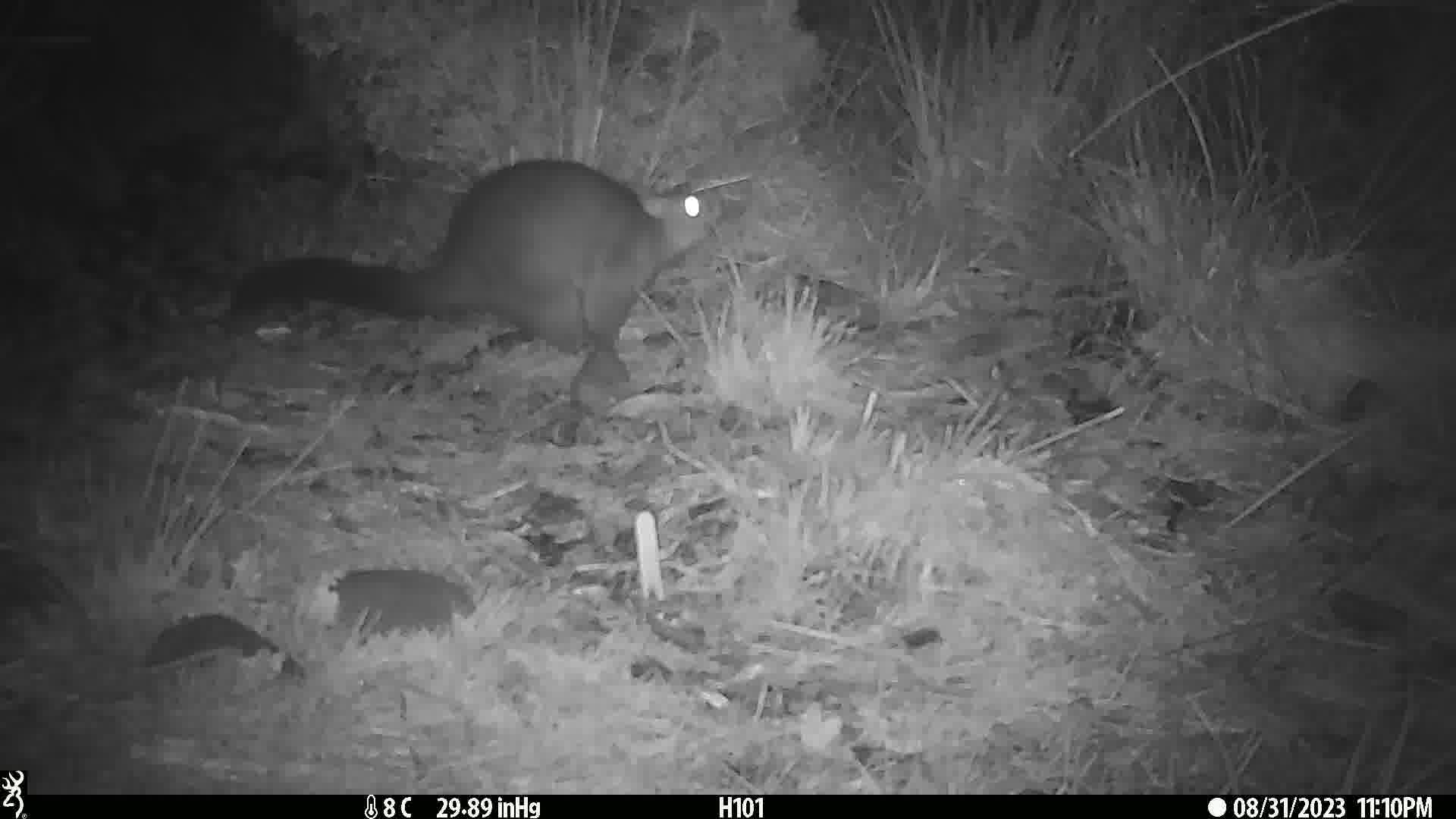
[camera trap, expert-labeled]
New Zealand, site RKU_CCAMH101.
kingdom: Animalia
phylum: Chordata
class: Mammalia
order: Diprotodontia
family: Phalangeridae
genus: Trichosurus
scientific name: Trichosurus vulpecula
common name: common brushtail possum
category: possum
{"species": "possum (common brushtail possum) (Trichosurus vulpecula)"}